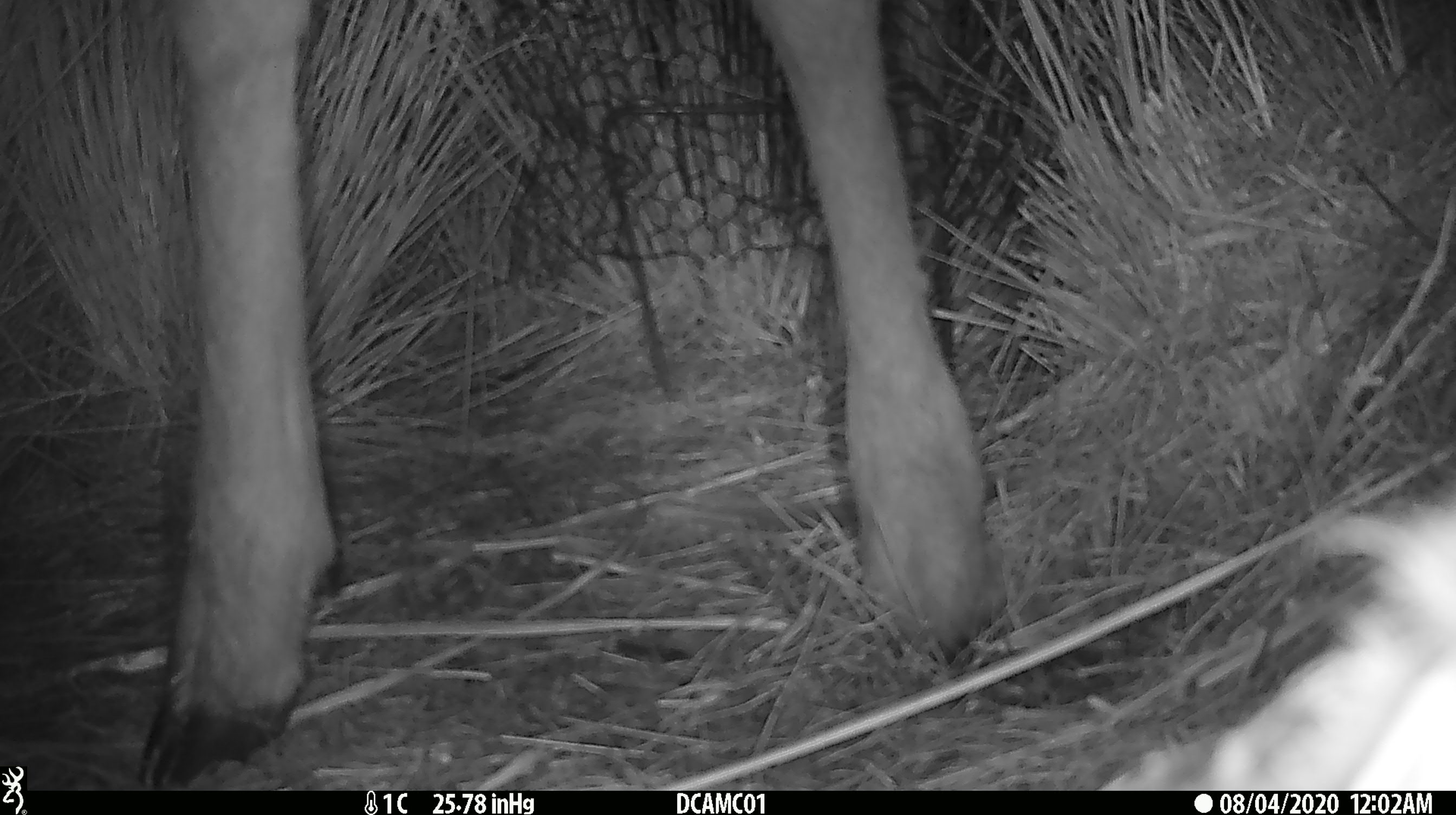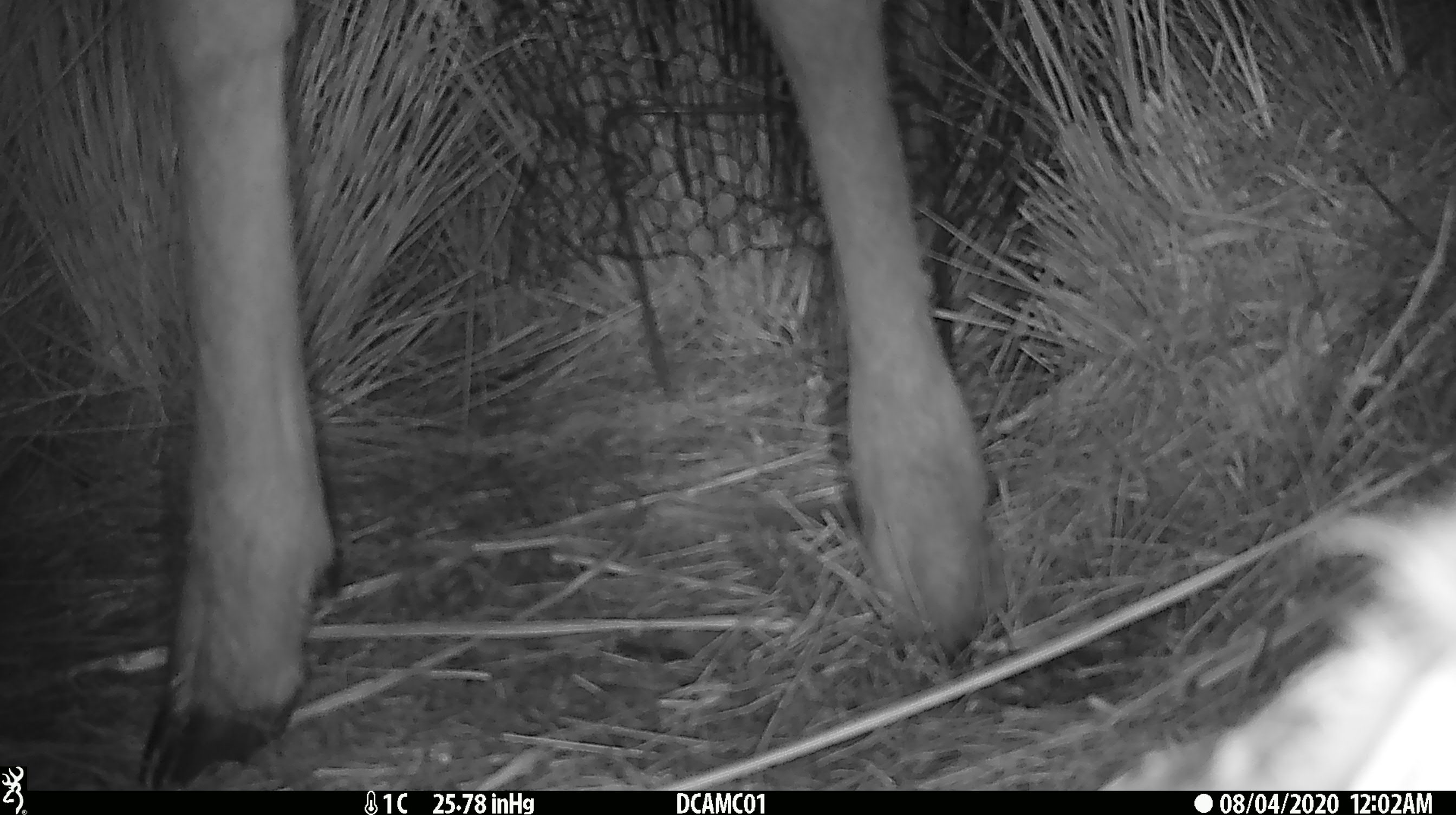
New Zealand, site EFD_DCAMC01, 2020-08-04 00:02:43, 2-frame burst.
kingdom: Animalia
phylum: Chordata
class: Mammalia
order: Artiodactyla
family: Cervidae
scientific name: Cervidae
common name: deer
Deer (Cervidae).